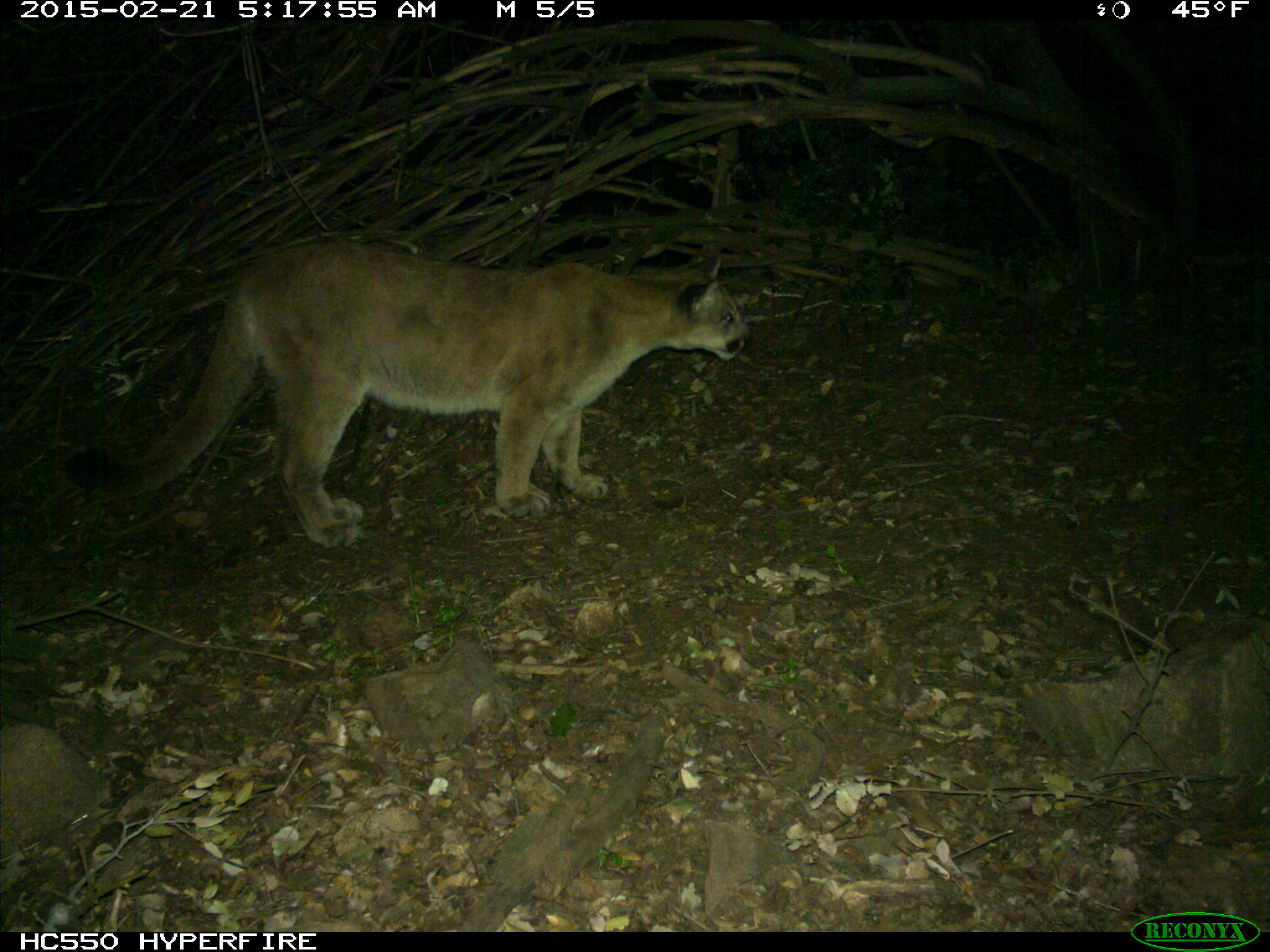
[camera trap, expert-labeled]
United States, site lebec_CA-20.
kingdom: Animalia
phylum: Chordata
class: Mammalia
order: Carnivora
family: Felidae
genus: Puma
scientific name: Puma concolor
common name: mountain lion